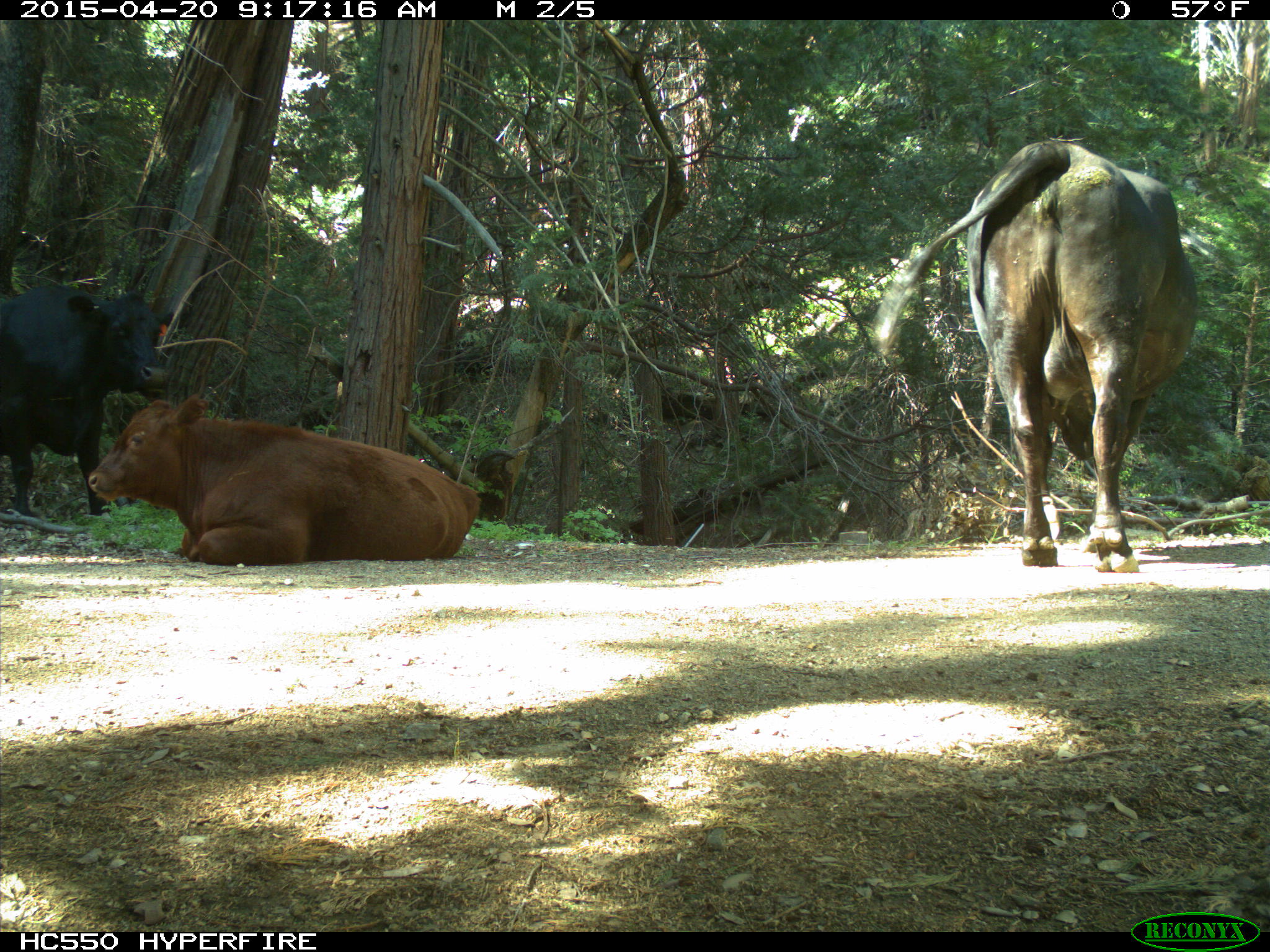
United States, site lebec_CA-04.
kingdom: Animalia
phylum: Chordata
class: Mammalia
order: Artiodactyla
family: Bovidae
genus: Bos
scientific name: Bos taurus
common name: domestic cow